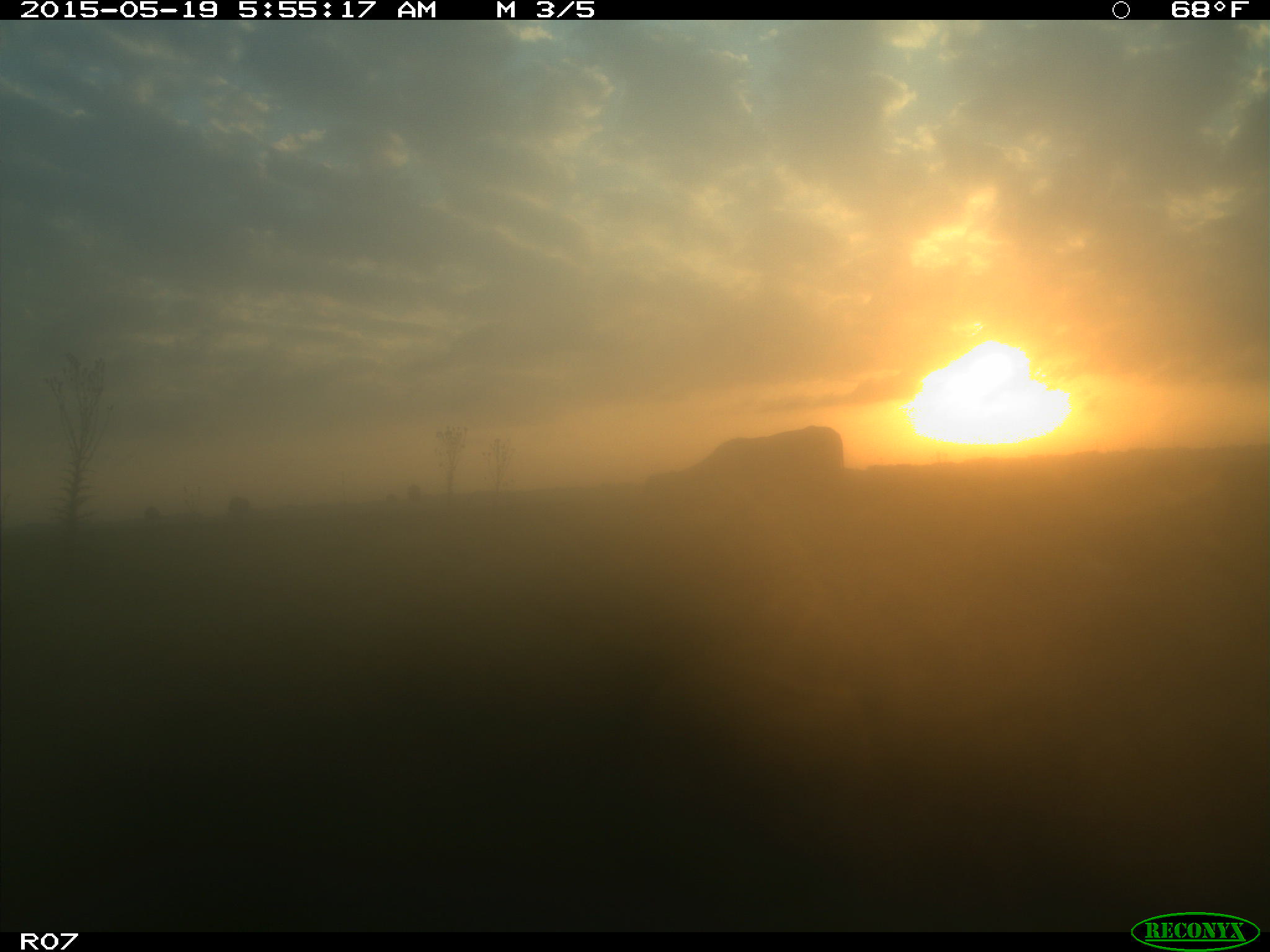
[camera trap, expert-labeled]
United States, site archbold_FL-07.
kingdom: Animalia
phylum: Chordata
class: Mammalia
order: Artiodactyla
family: Bovidae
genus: Bos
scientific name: Bos taurus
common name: domestic cow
Bos taurus (domestic cow).